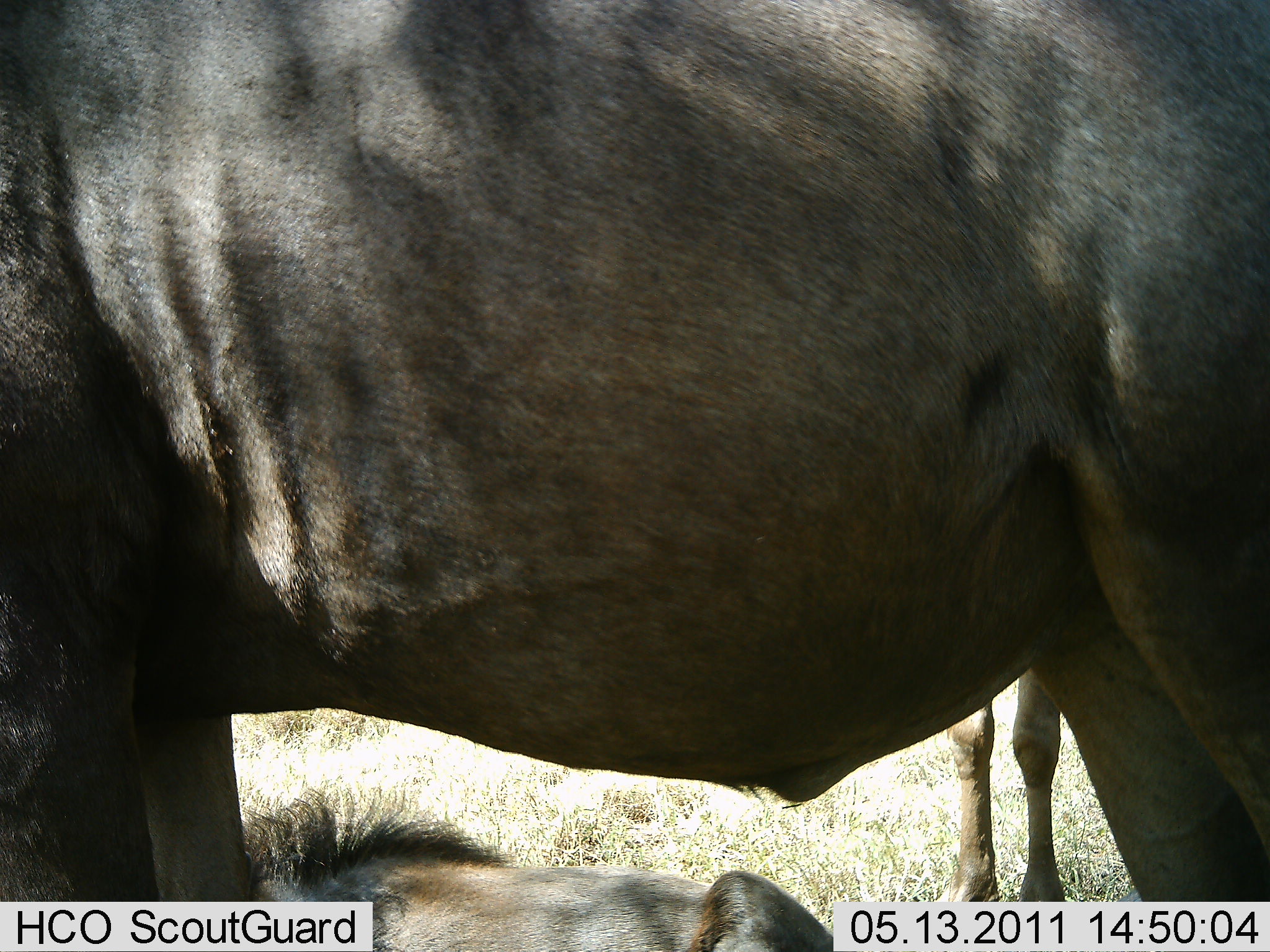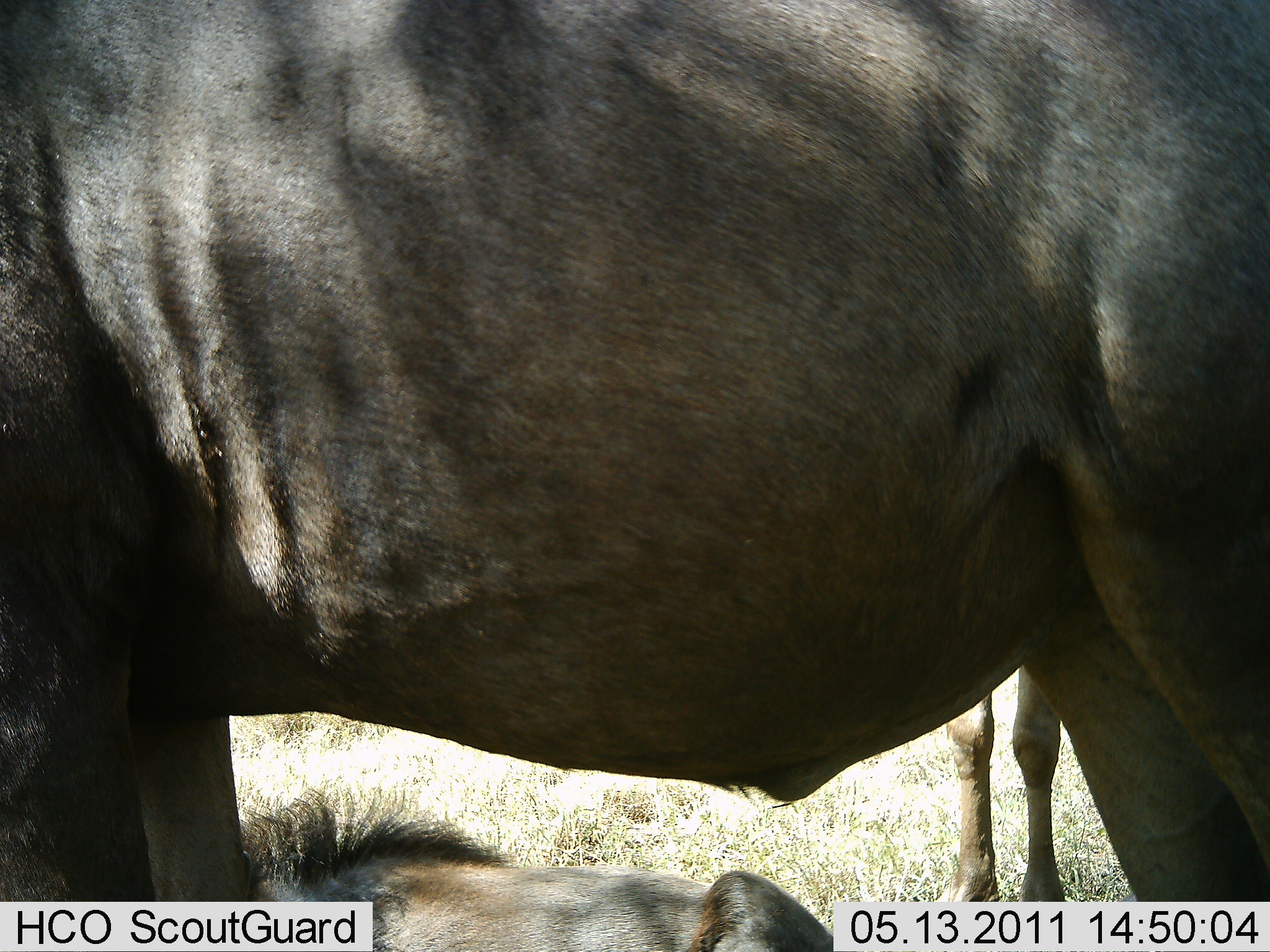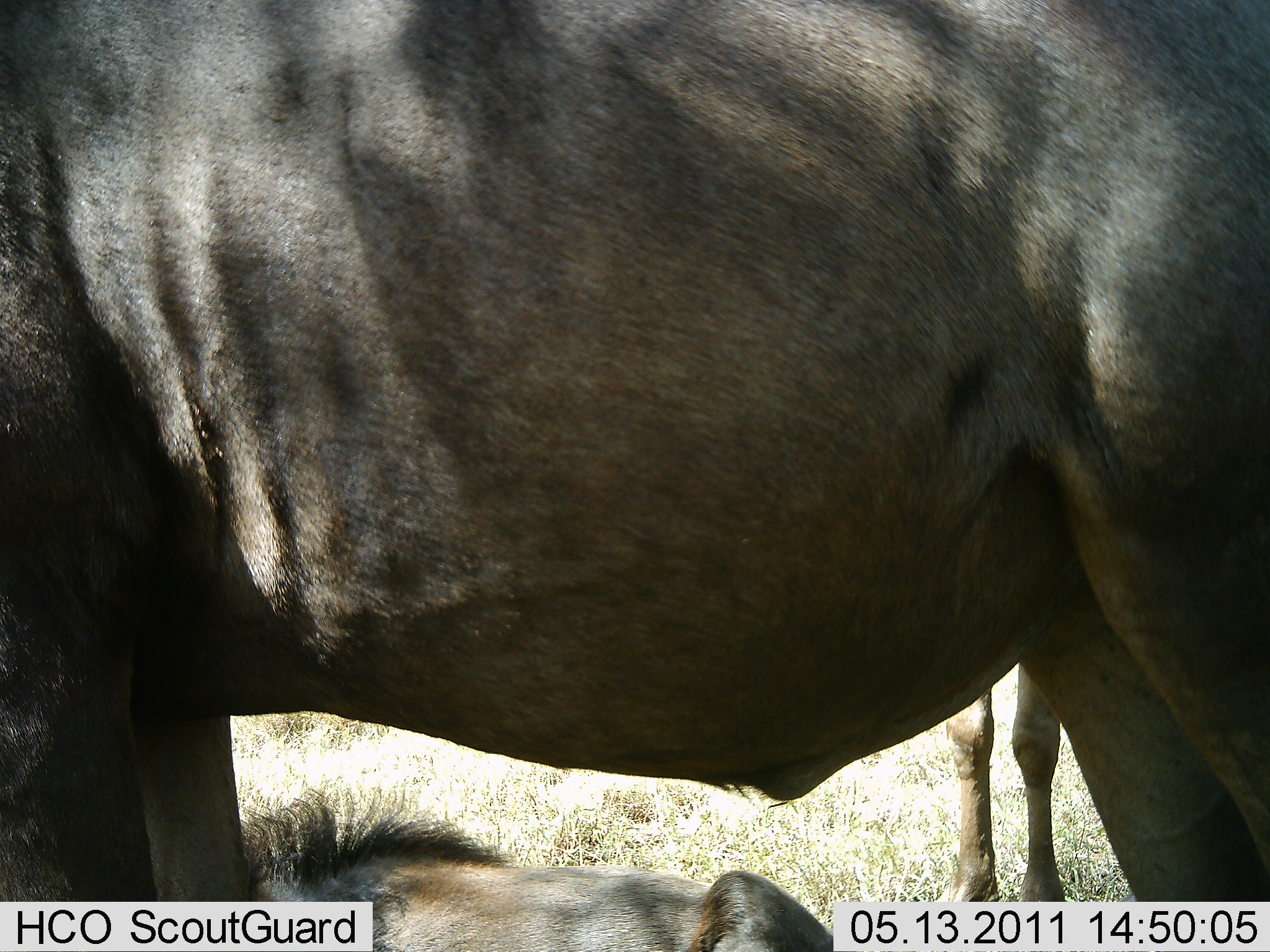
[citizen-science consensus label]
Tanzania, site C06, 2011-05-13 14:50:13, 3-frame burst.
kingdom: Animalia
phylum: Chordata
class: Mammalia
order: Artiodactyla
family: Bovidae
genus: Connochaetes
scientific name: Connochaetes taurinus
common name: blue wildebeest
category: wildebeest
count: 3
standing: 90%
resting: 50%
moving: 0%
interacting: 0%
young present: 0%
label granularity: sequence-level